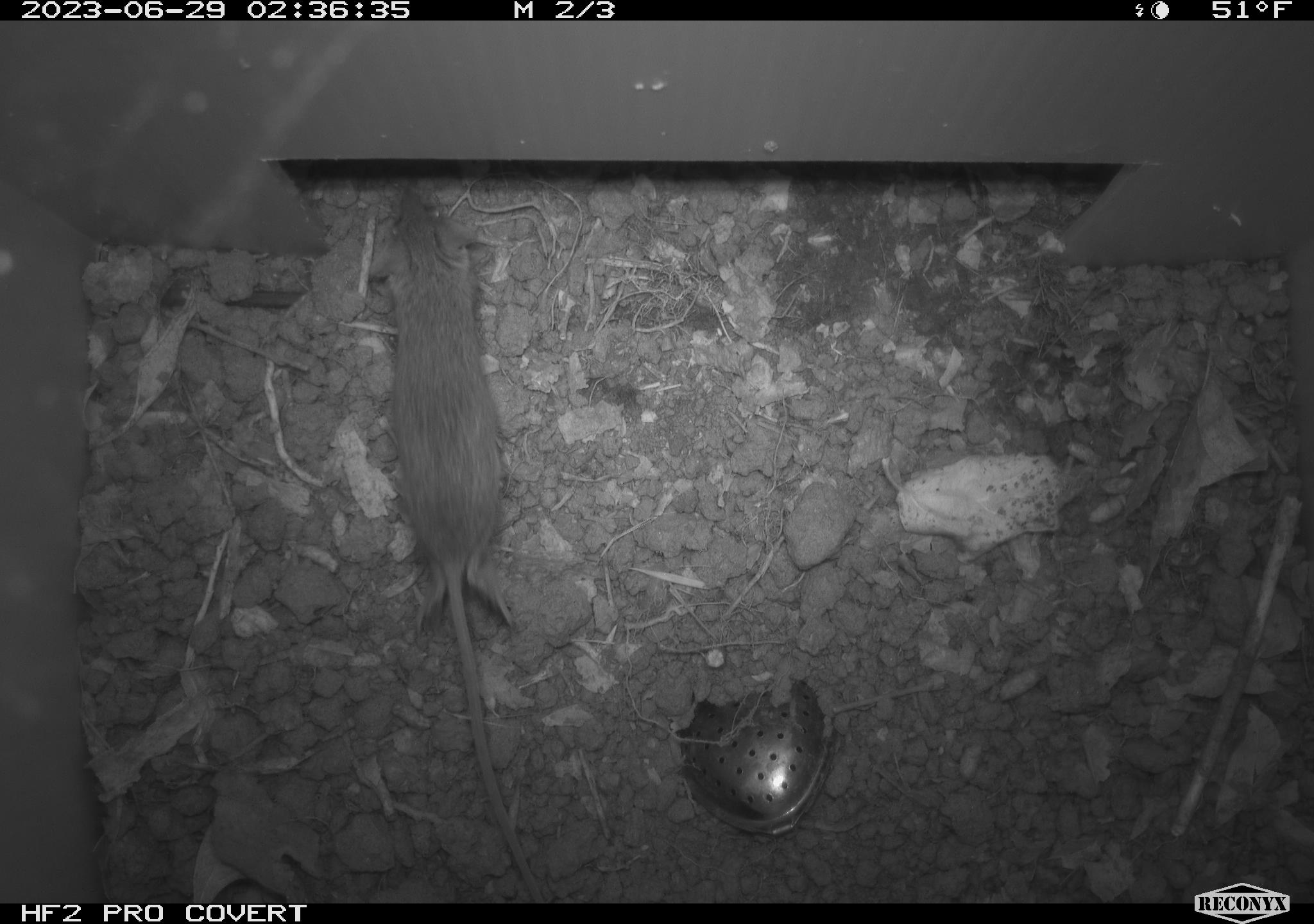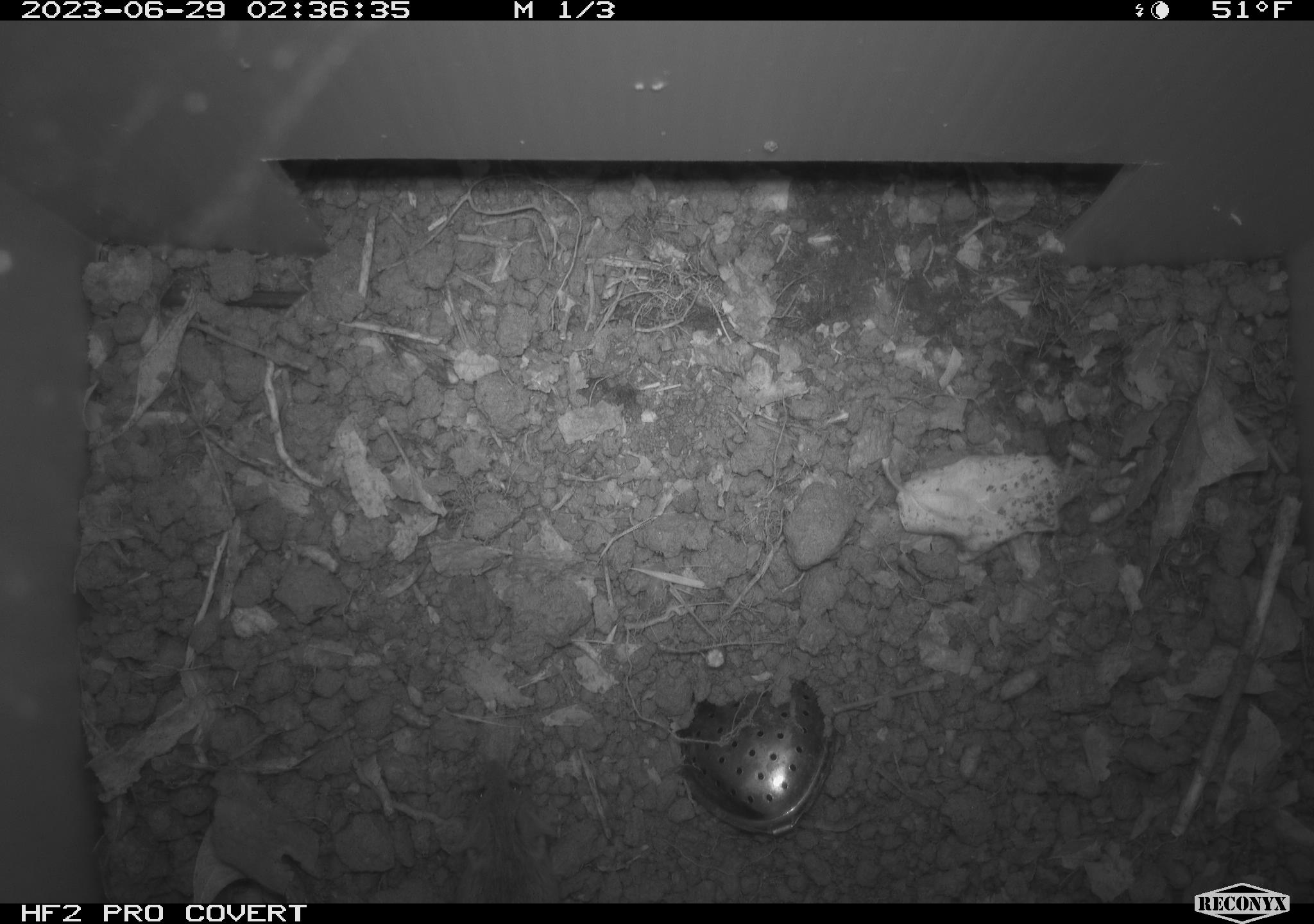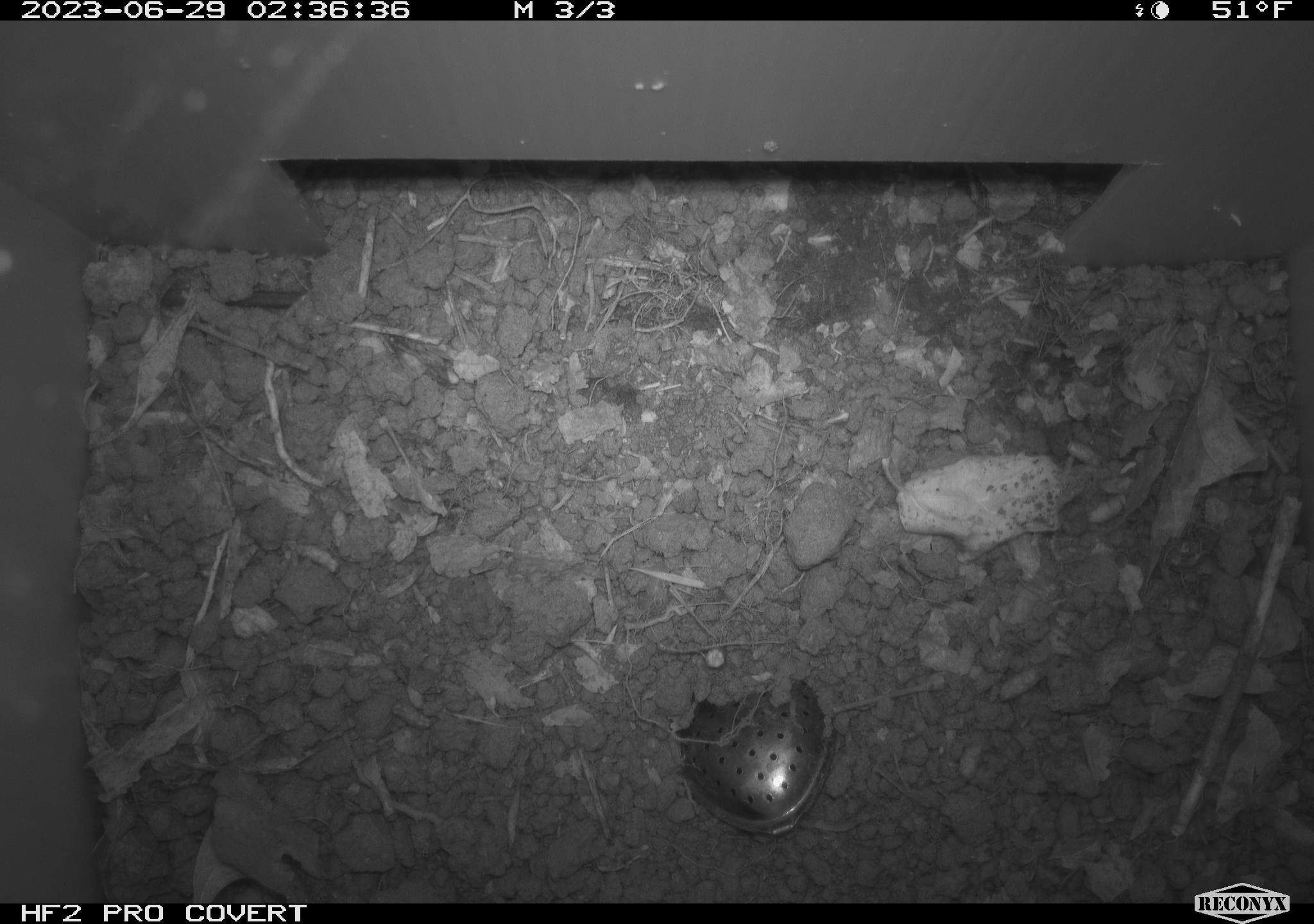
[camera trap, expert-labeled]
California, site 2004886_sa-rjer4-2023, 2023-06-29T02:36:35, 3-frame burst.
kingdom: Animalia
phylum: Chordata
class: Mammalia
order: Rodentia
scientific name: Rodentia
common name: mouse species